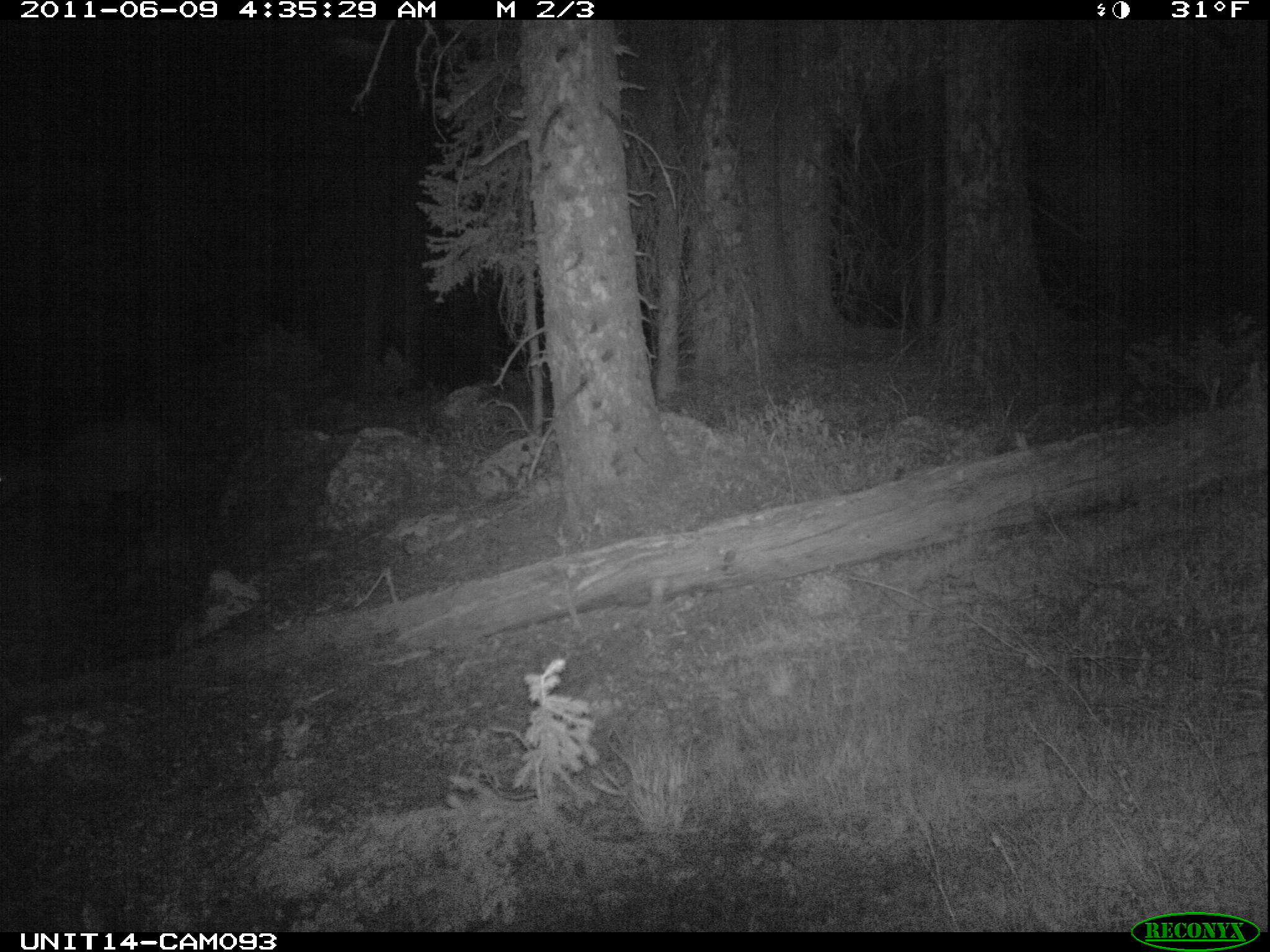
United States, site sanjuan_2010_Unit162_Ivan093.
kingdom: Animalia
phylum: Chordata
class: Mammalia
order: Artiodactyla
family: Cervidae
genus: Cervus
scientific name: Cervus elaphus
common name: red deer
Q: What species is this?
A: Cervus elaphus (red deer).